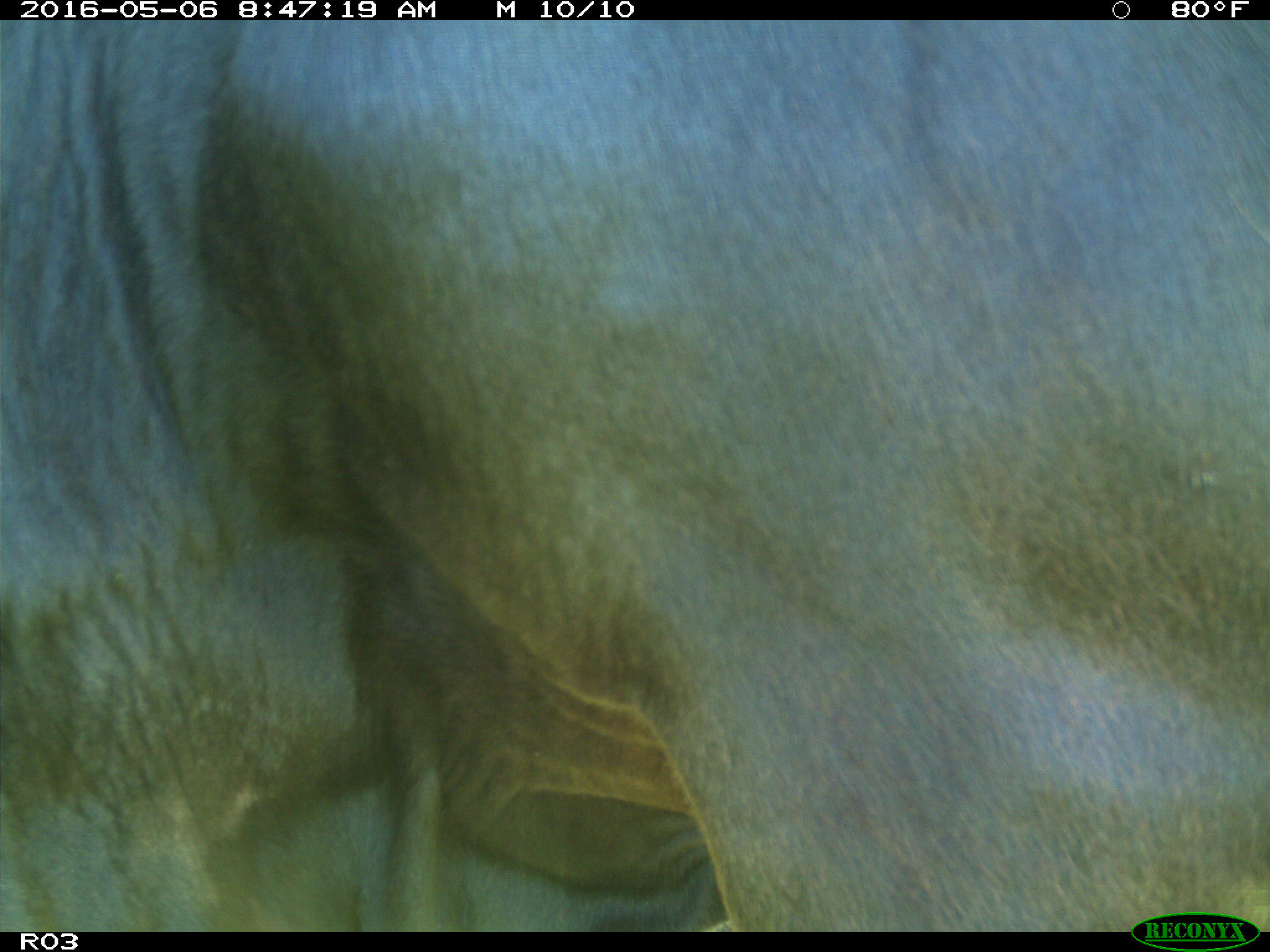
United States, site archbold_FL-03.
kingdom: Animalia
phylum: Chordata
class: Mammalia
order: Artiodactyla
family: Bovidae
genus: Bos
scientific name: Bos taurus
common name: domestic cow